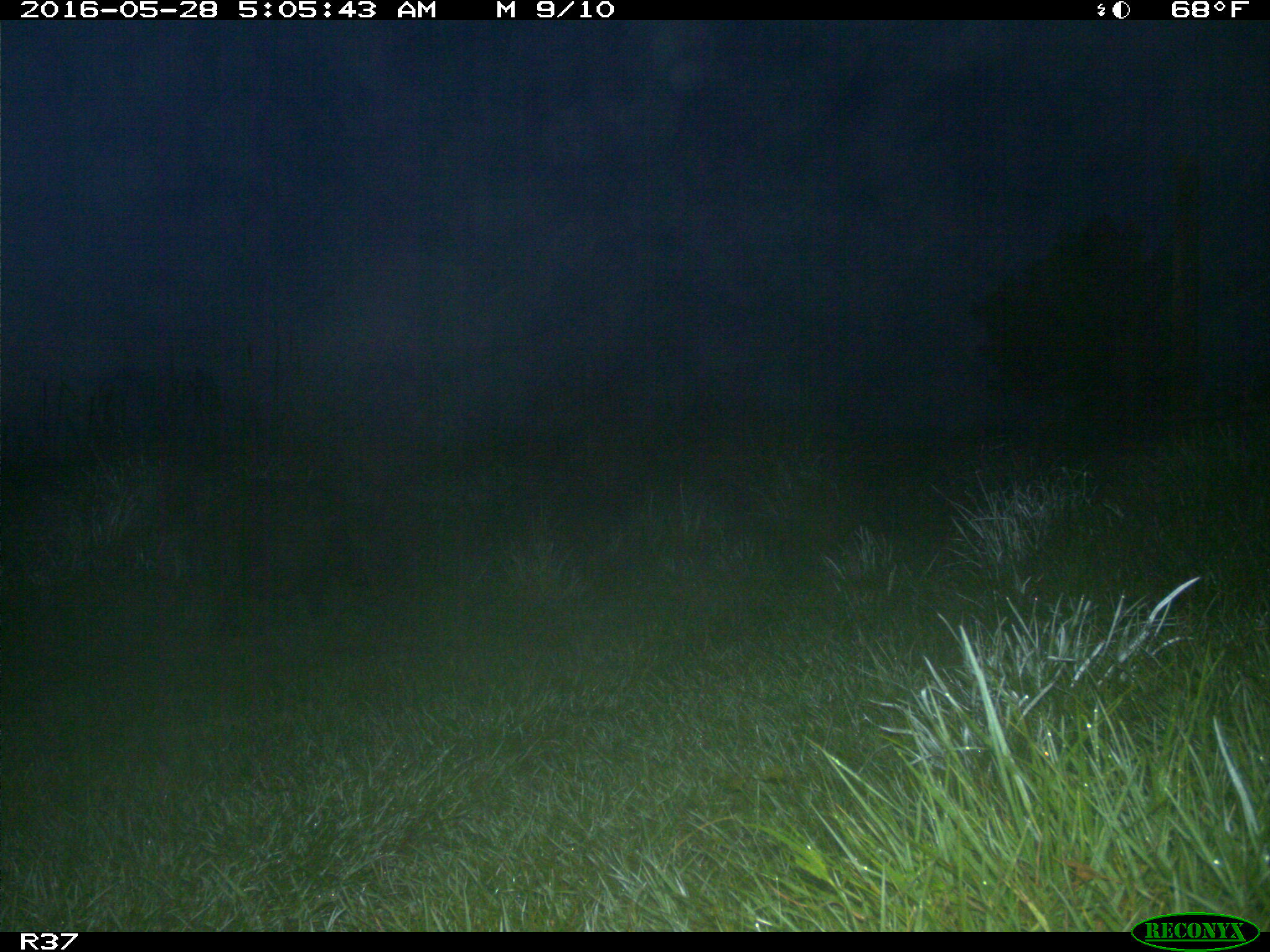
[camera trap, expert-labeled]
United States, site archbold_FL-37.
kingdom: Animalia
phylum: Chordata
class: Mammalia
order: Artiodactyla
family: Suidae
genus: Sus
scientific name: Sus scrofa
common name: wild boar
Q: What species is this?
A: Sus scrofa (wild boar).